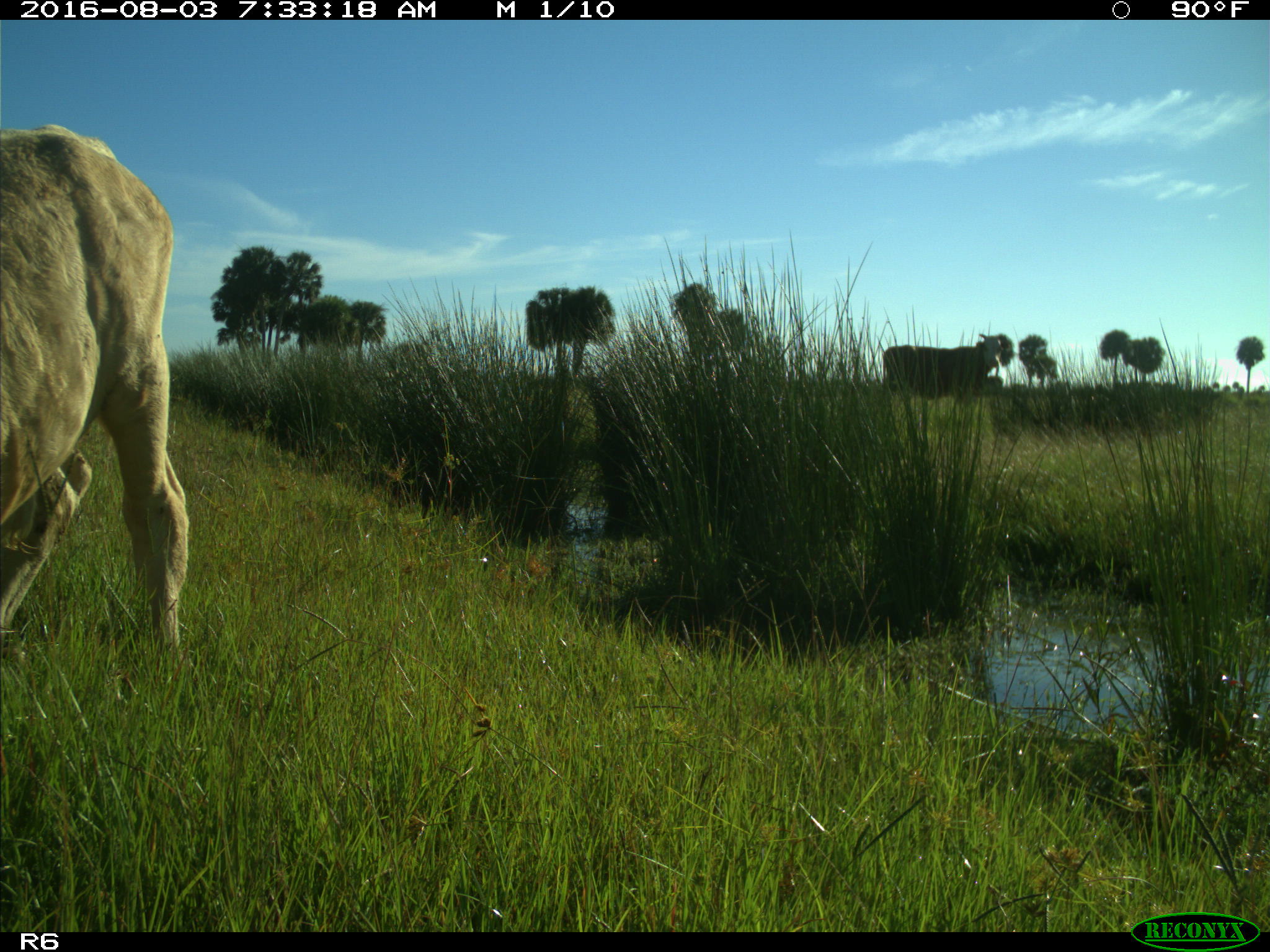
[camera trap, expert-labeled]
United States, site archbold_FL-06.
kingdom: Animalia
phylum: Chordata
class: Mammalia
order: Artiodactyla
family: Bovidae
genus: Bos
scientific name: Bos taurus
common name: domestic cow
Bos taurus (domestic cow).